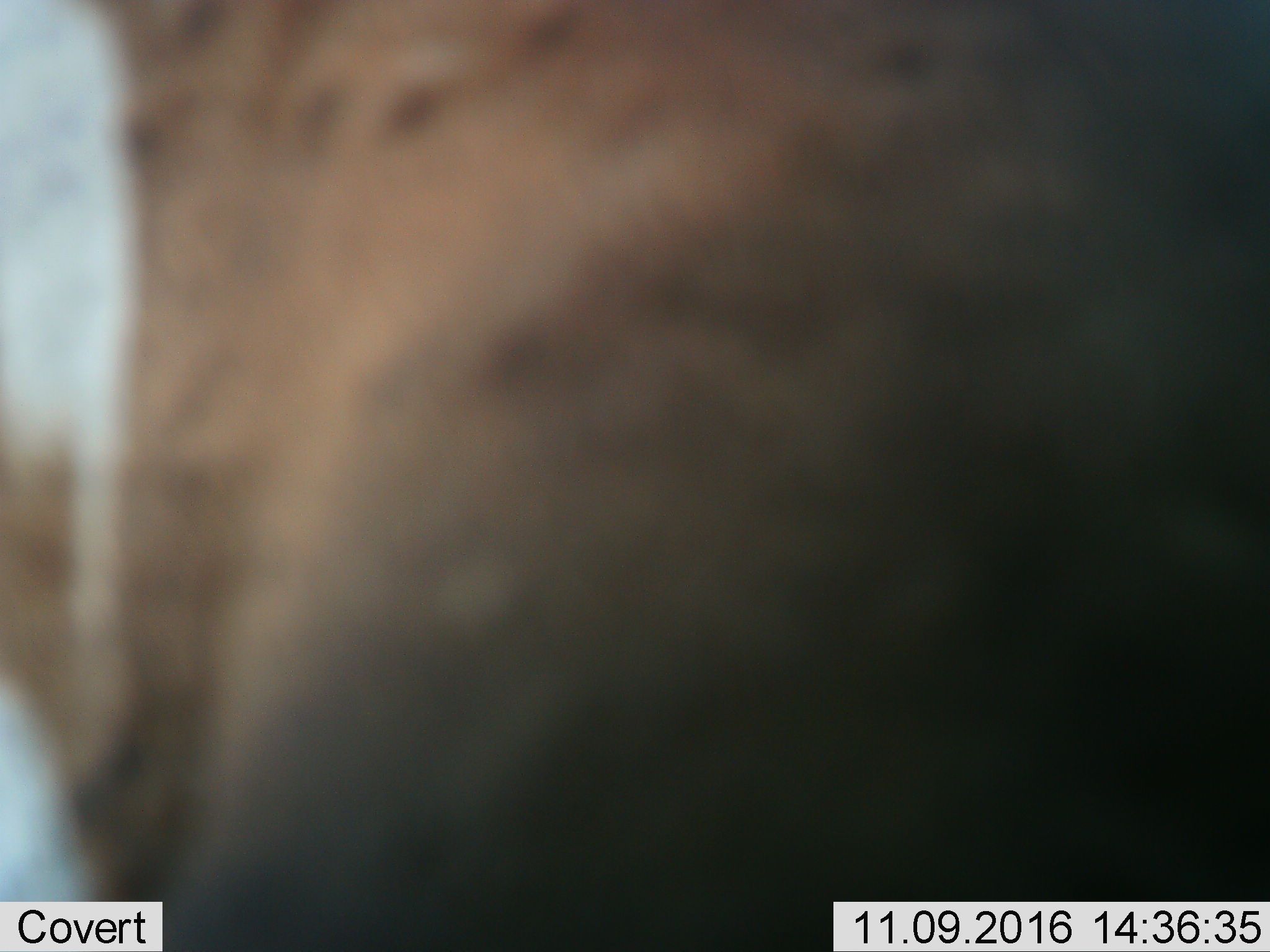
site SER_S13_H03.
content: unidentified animal